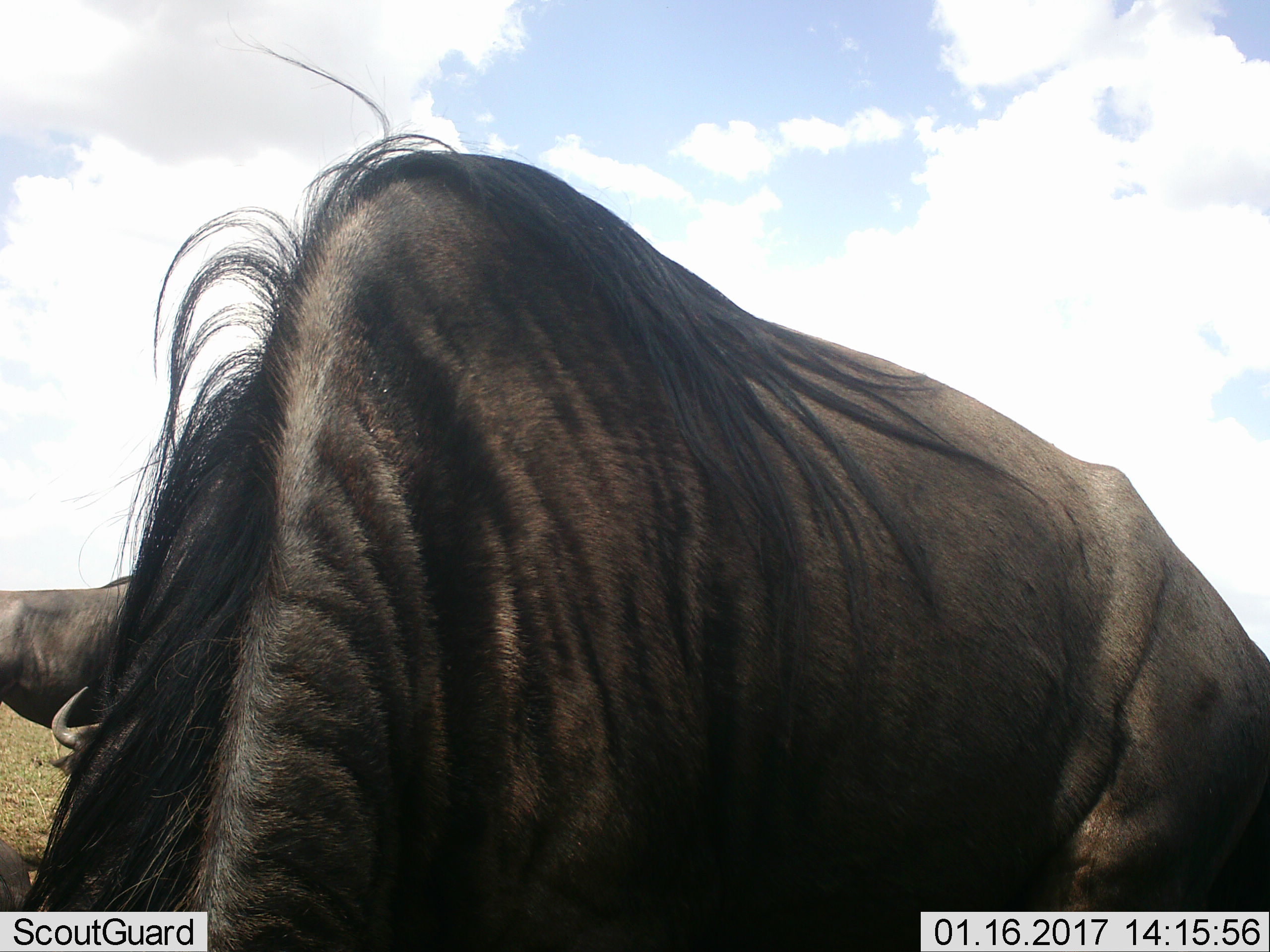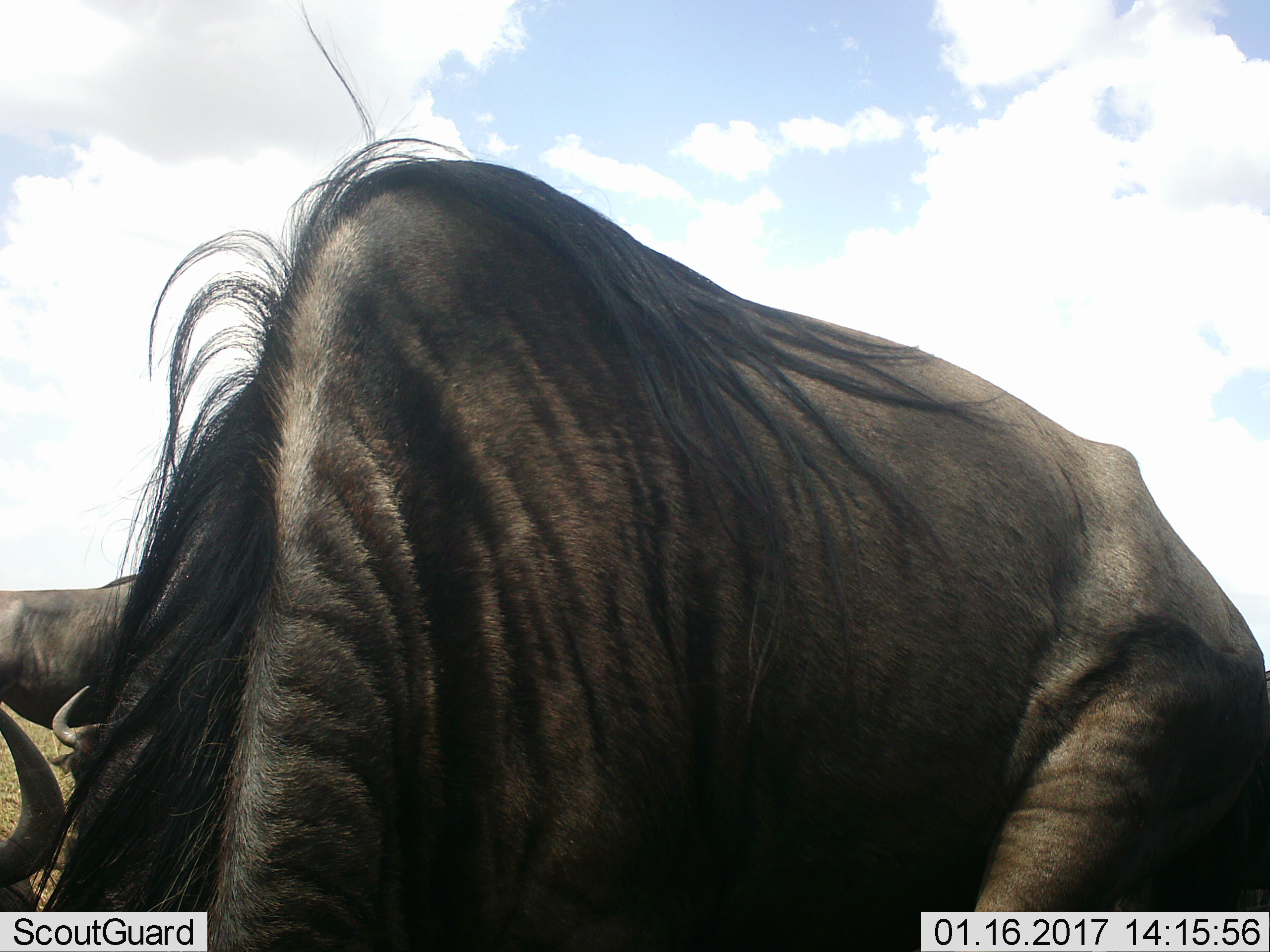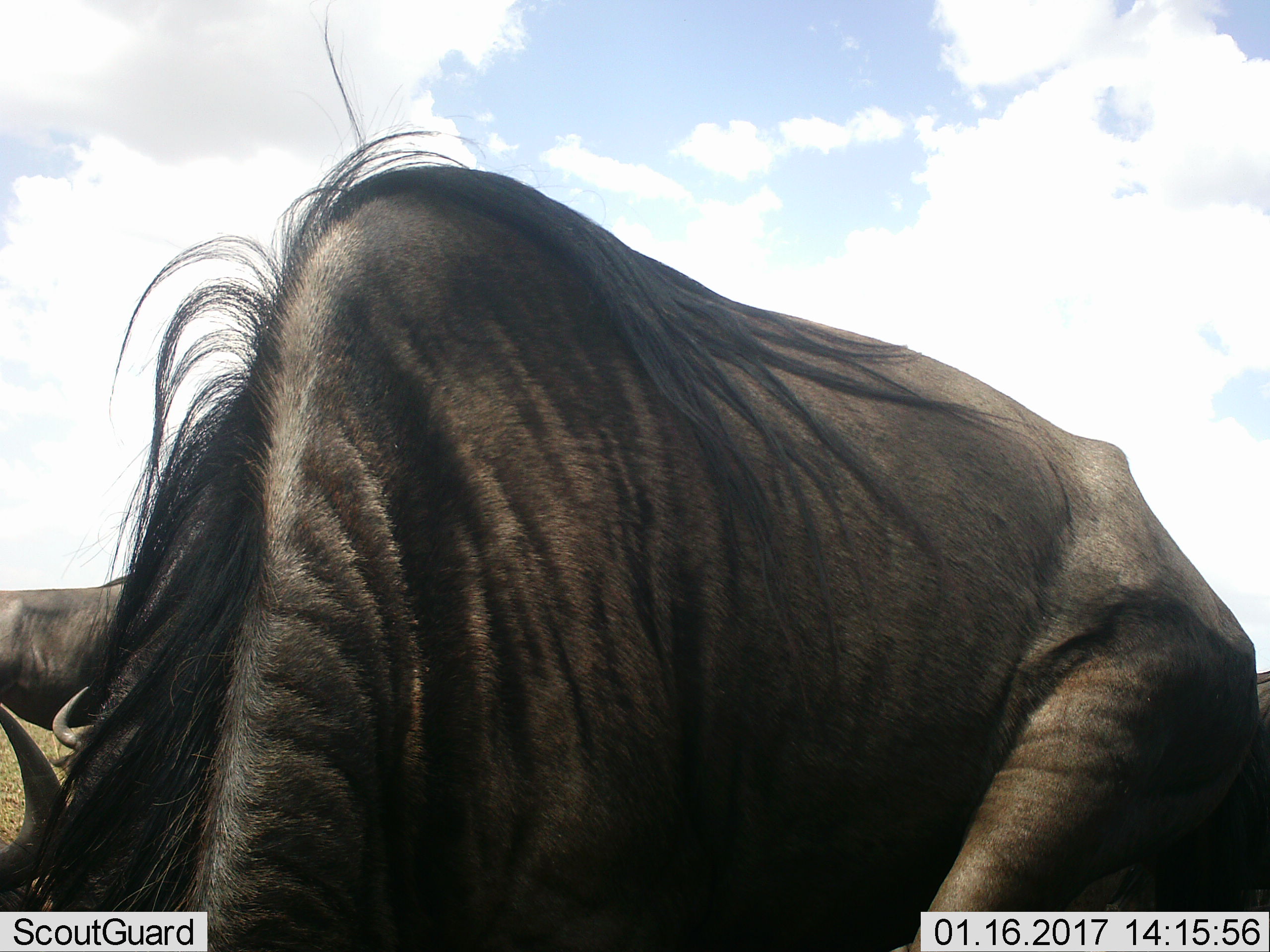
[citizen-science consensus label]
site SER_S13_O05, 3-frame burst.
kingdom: Animalia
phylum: Chordata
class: Mammalia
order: Artiodactyla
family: Bovidae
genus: Connochaetes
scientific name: Connochaetes taurinus taurinus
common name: blue wildebeest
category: wildebeestblue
Wildebeestblue (blue wildebeest) (Connochaetes taurinus taurinus), count 1. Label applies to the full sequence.